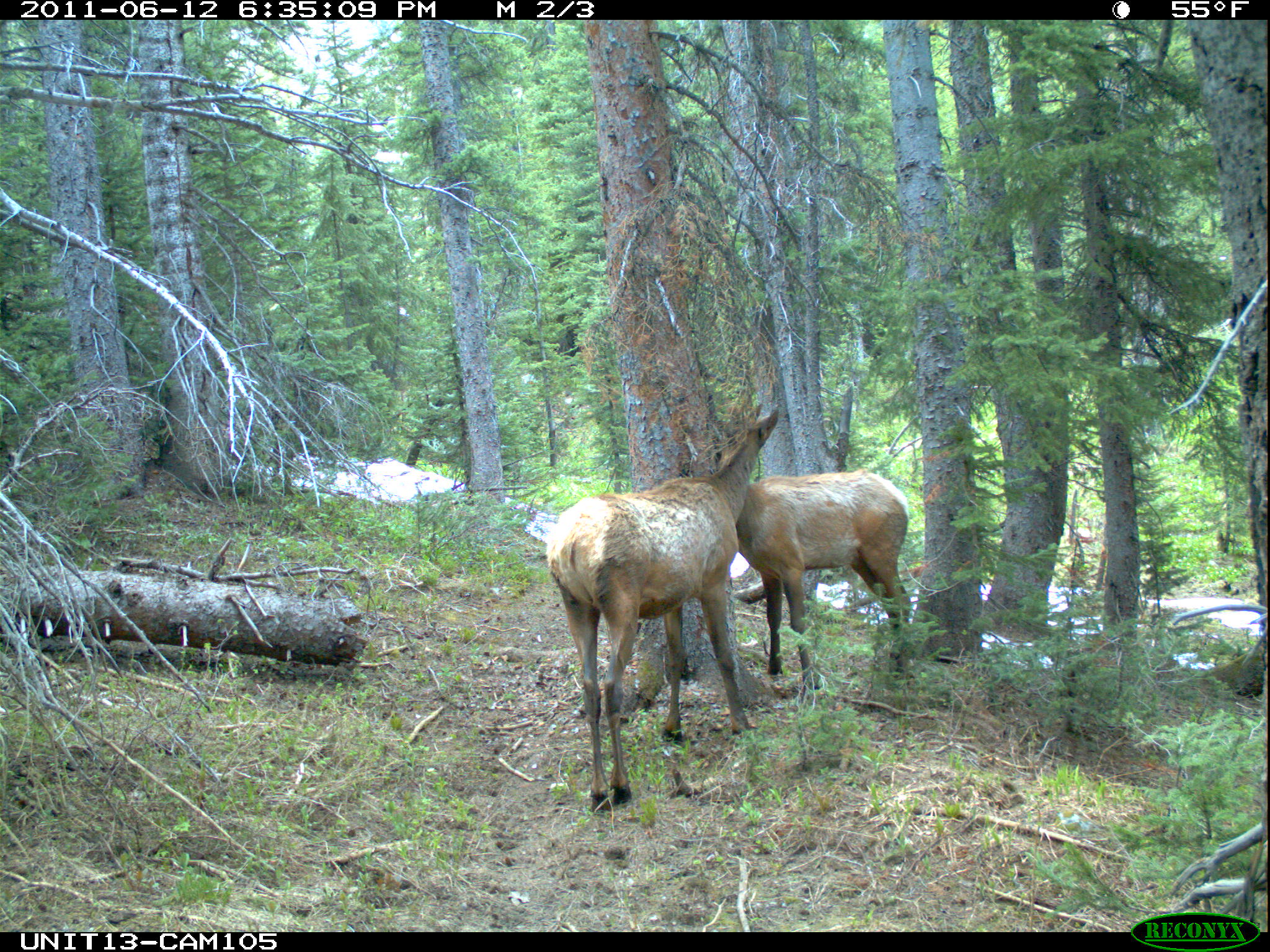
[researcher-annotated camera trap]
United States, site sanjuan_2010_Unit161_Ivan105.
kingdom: Animalia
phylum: Chordata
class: Mammalia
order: Artiodactyla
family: Cervidae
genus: Cervus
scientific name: Cervus elaphus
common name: red deer